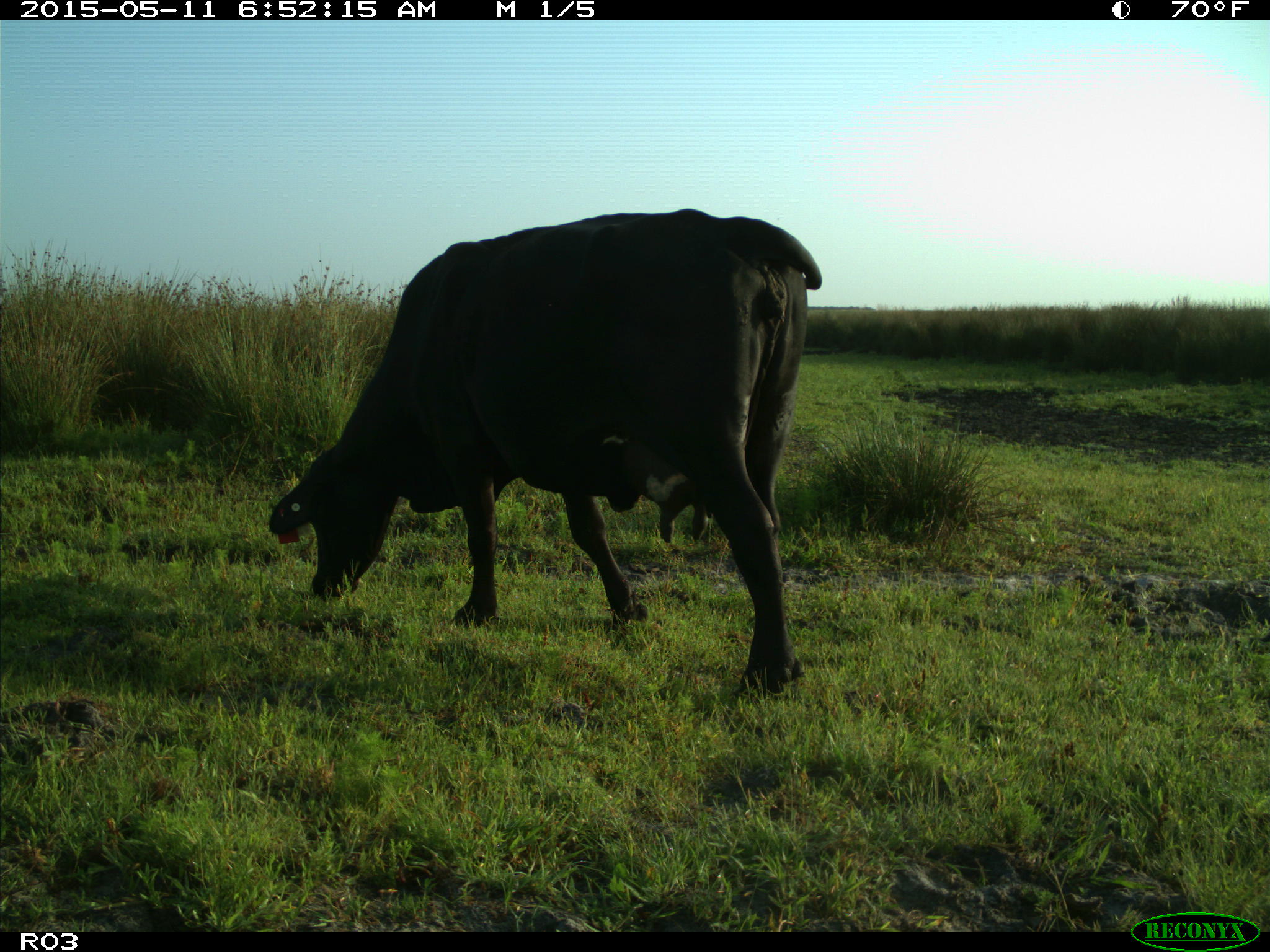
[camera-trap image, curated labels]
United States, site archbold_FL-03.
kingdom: Animalia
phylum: Chordata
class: Mammalia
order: Artiodactyla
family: Bovidae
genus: Bos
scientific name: Bos taurus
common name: domestic cow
Bos taurus (domestic cow).